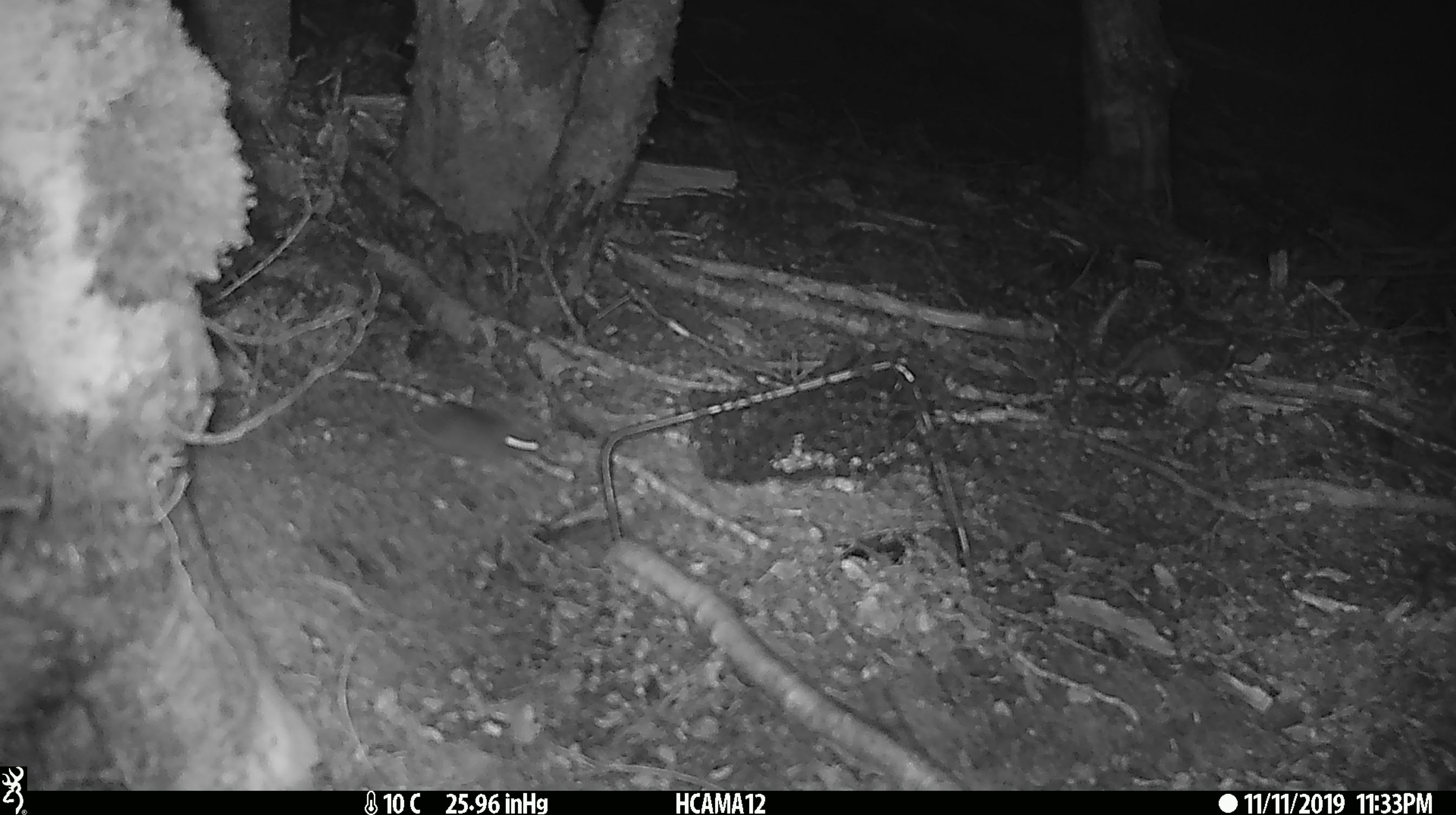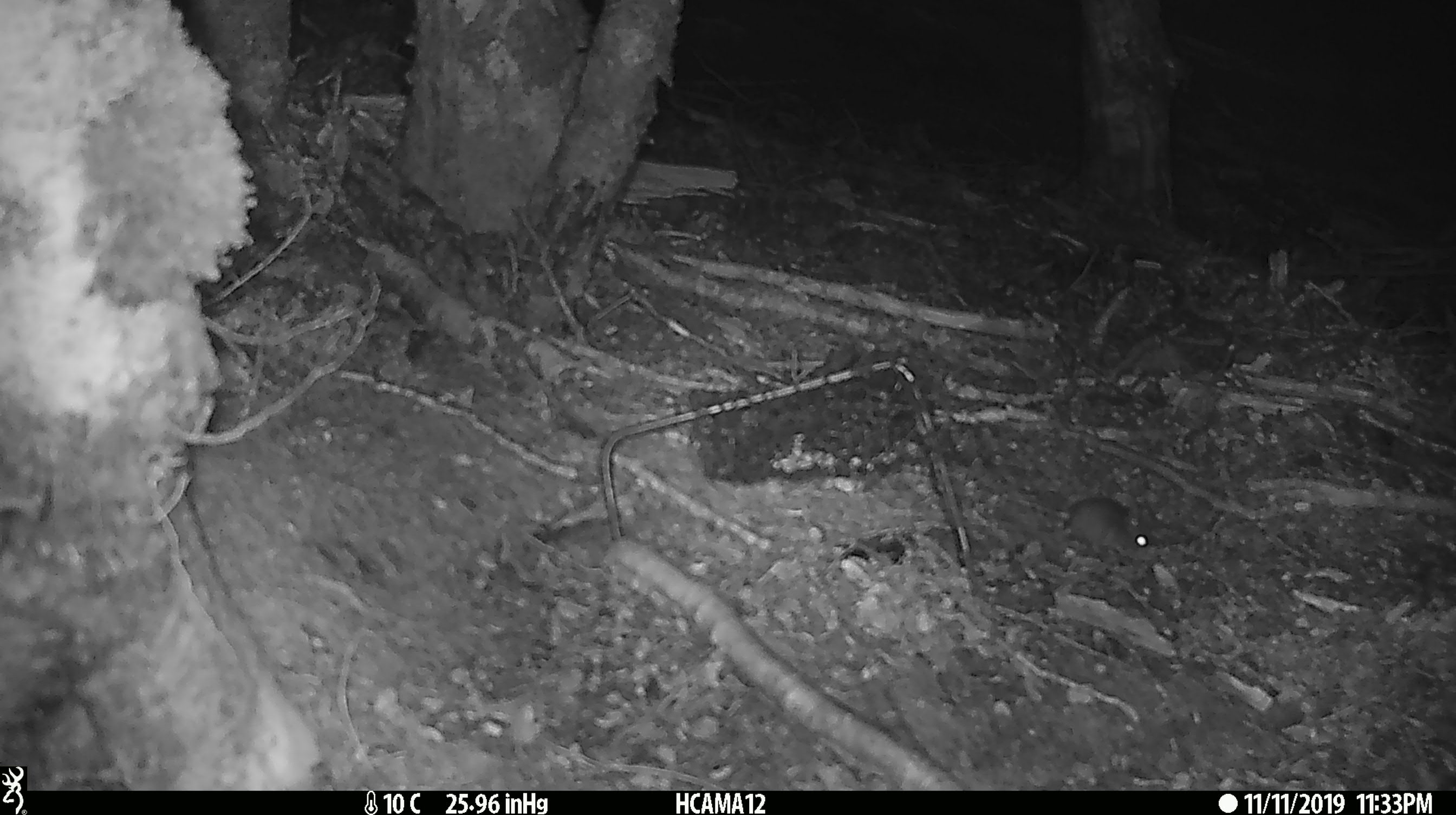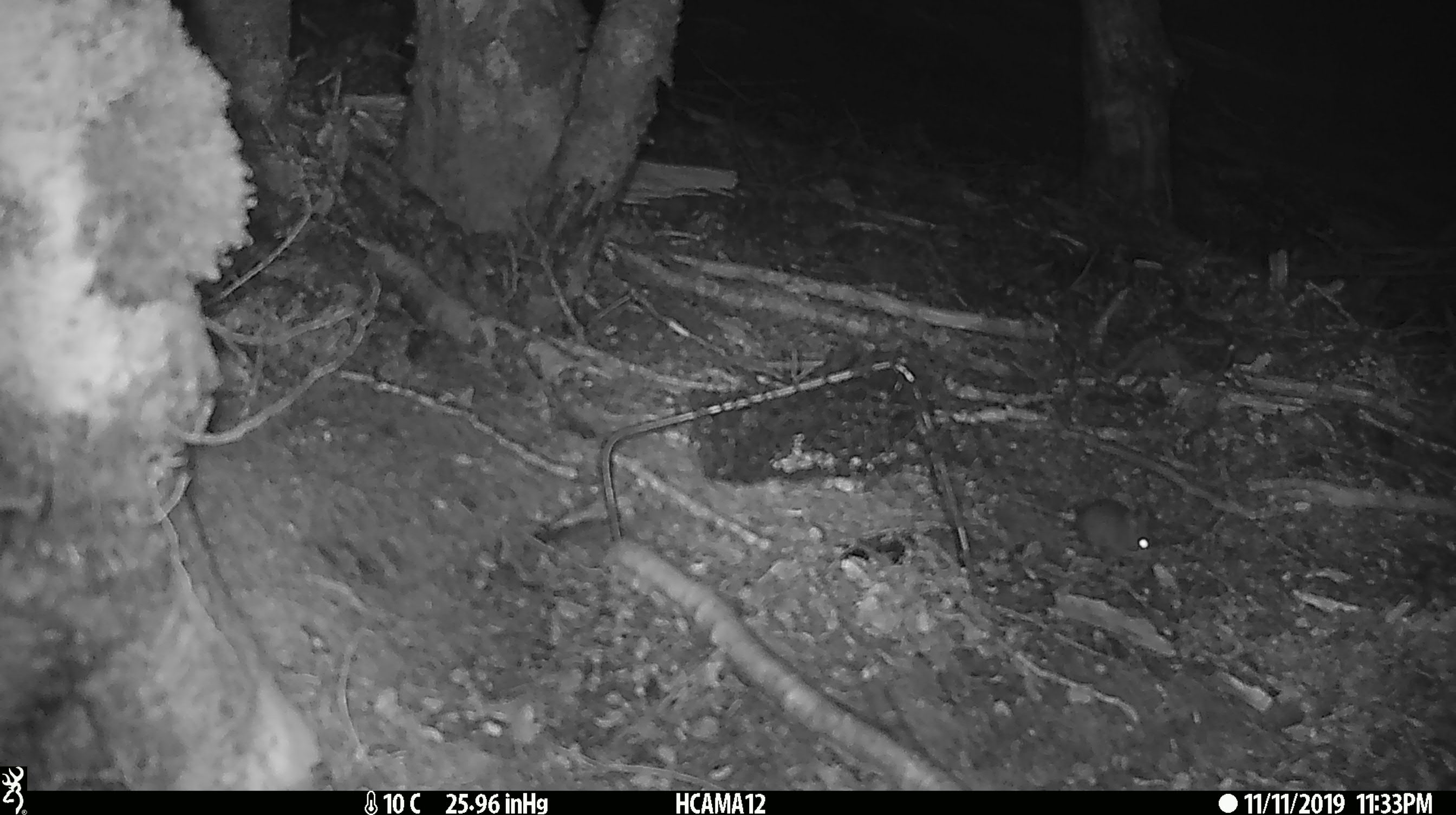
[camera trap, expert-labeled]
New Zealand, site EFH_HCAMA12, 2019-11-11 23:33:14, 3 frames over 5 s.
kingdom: Animalia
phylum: Chordata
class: Mammalia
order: Rodentia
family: Muridae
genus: Mus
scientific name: Mus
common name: mouse